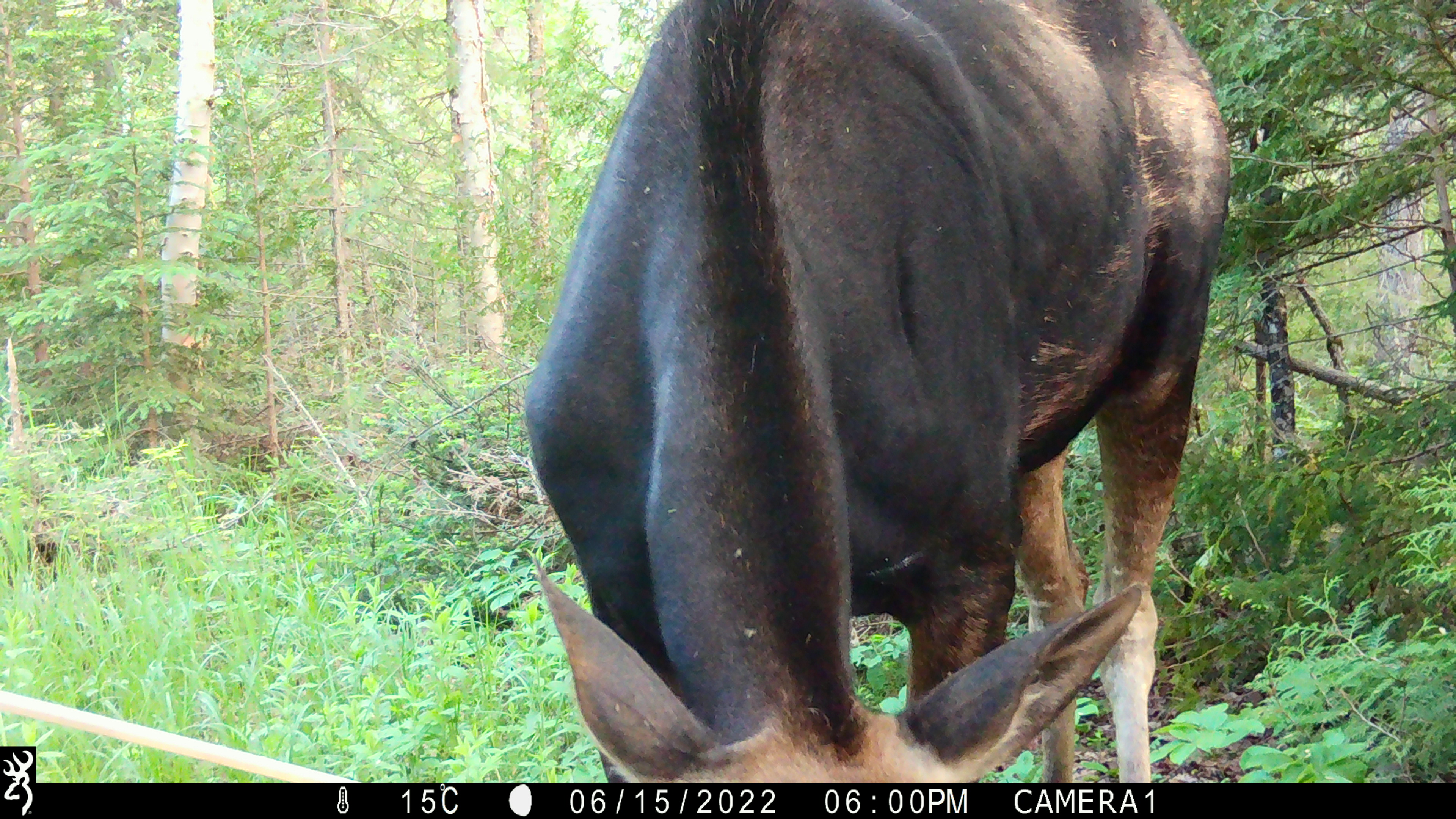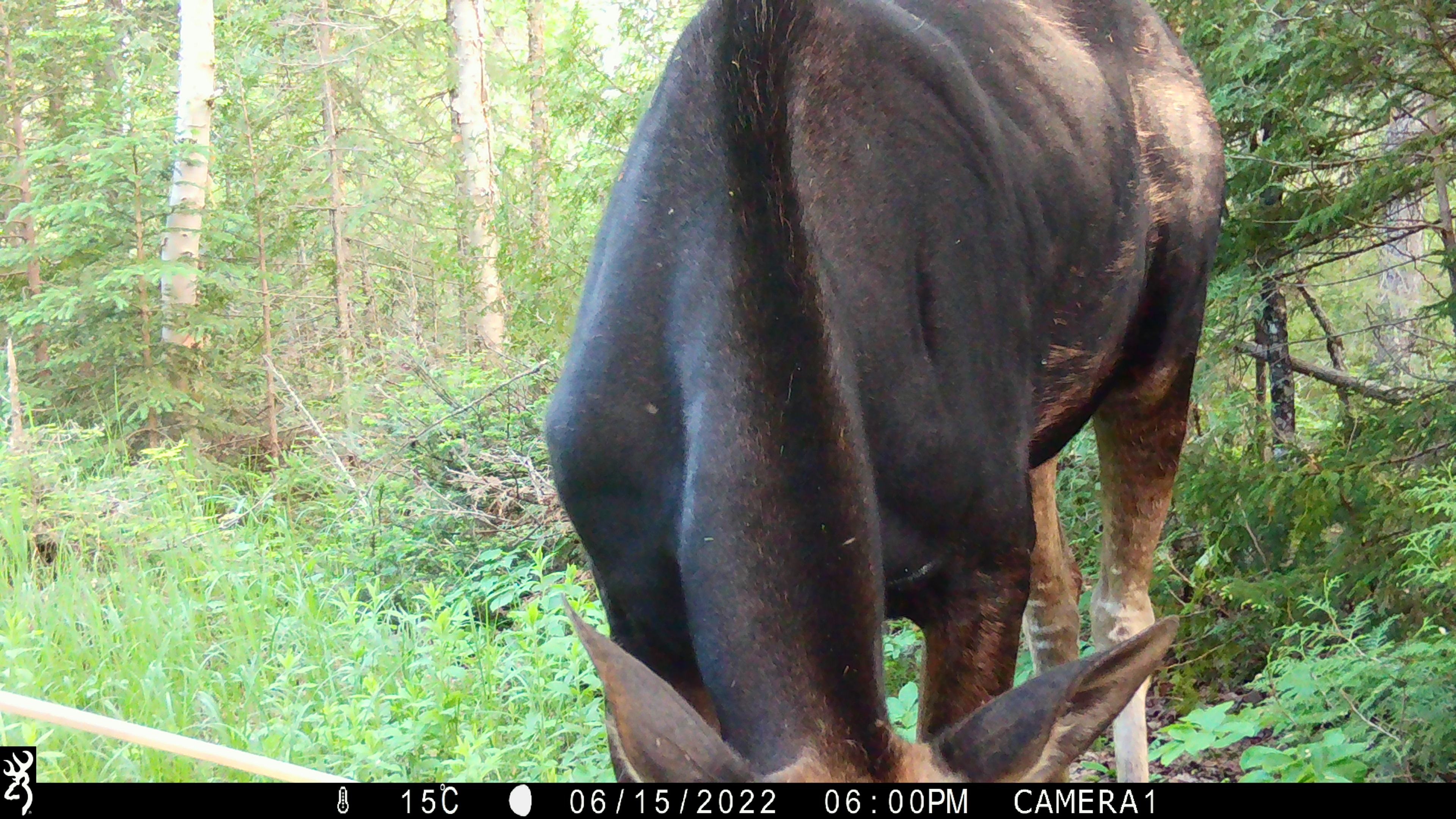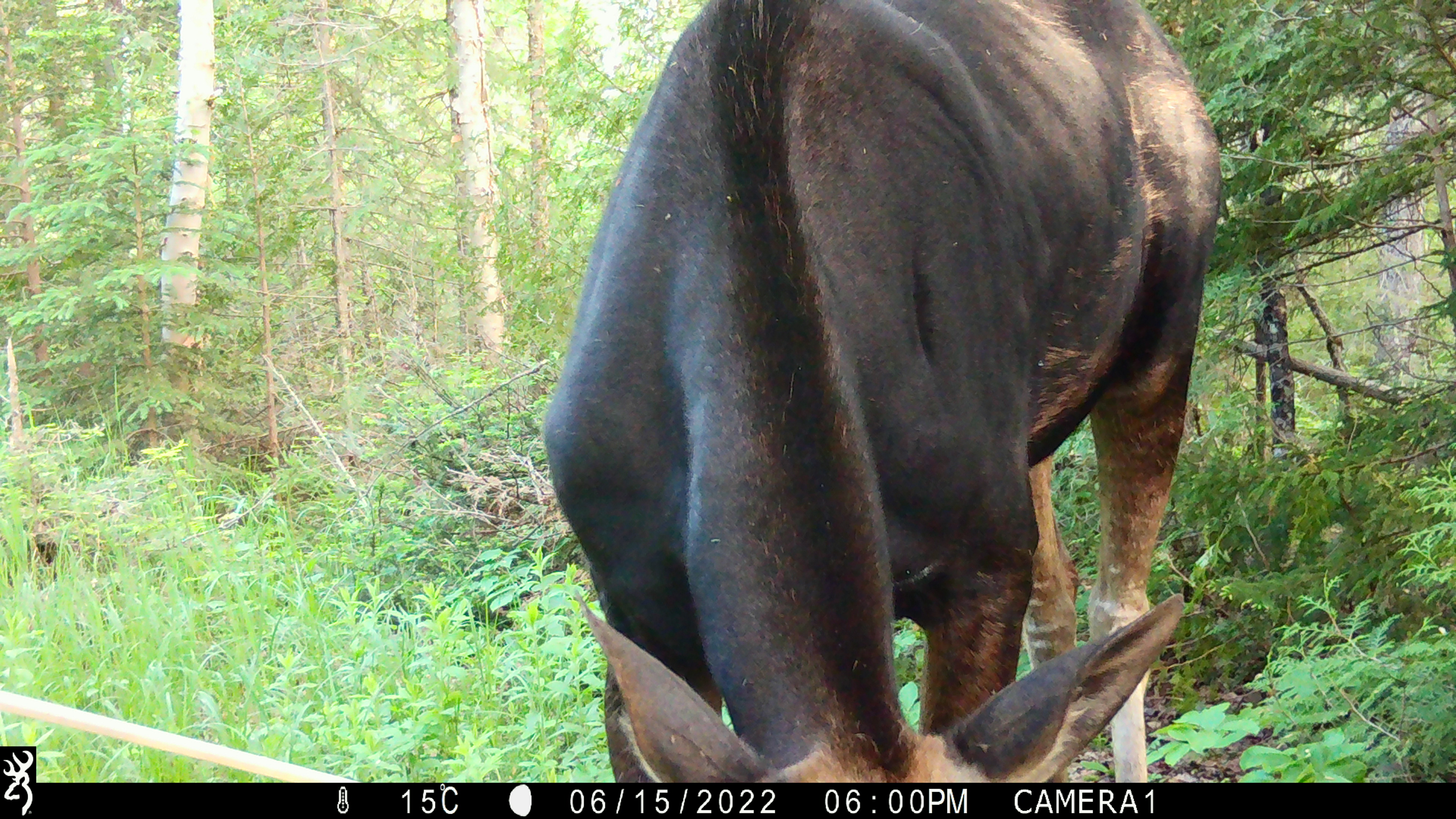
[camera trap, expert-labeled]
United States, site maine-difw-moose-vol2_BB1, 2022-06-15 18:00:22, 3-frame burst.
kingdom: Animalia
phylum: Chordata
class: Mammalia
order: Artiodactyla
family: Cervidae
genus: Alces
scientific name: Alces alces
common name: moose